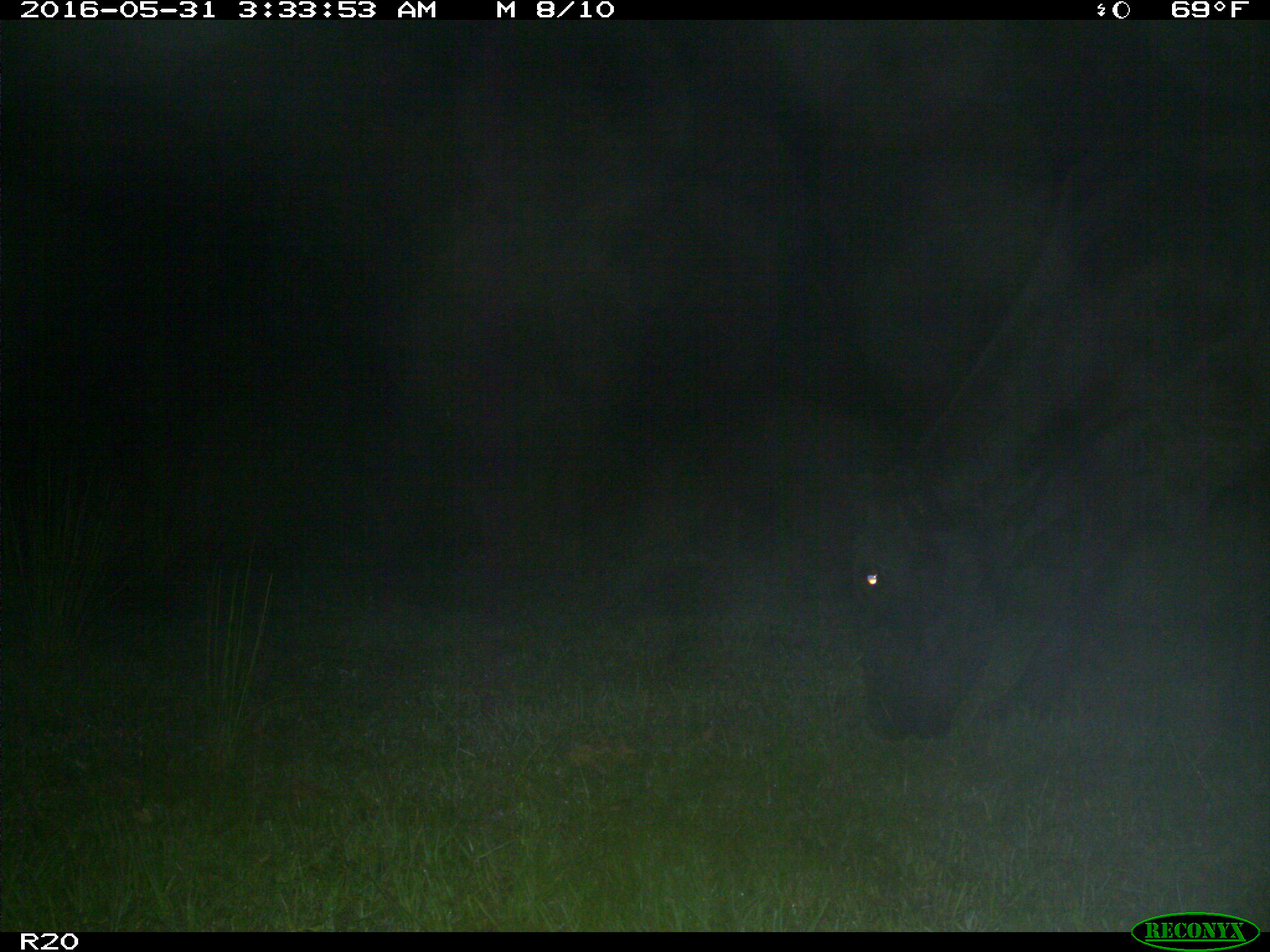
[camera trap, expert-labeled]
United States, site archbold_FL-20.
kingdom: Animalia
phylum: Chordata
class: Mammalia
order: Artiodactyla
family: Bovidae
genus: Bos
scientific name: Bos taurus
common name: domestic cow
Bos taurus (domestic cow).